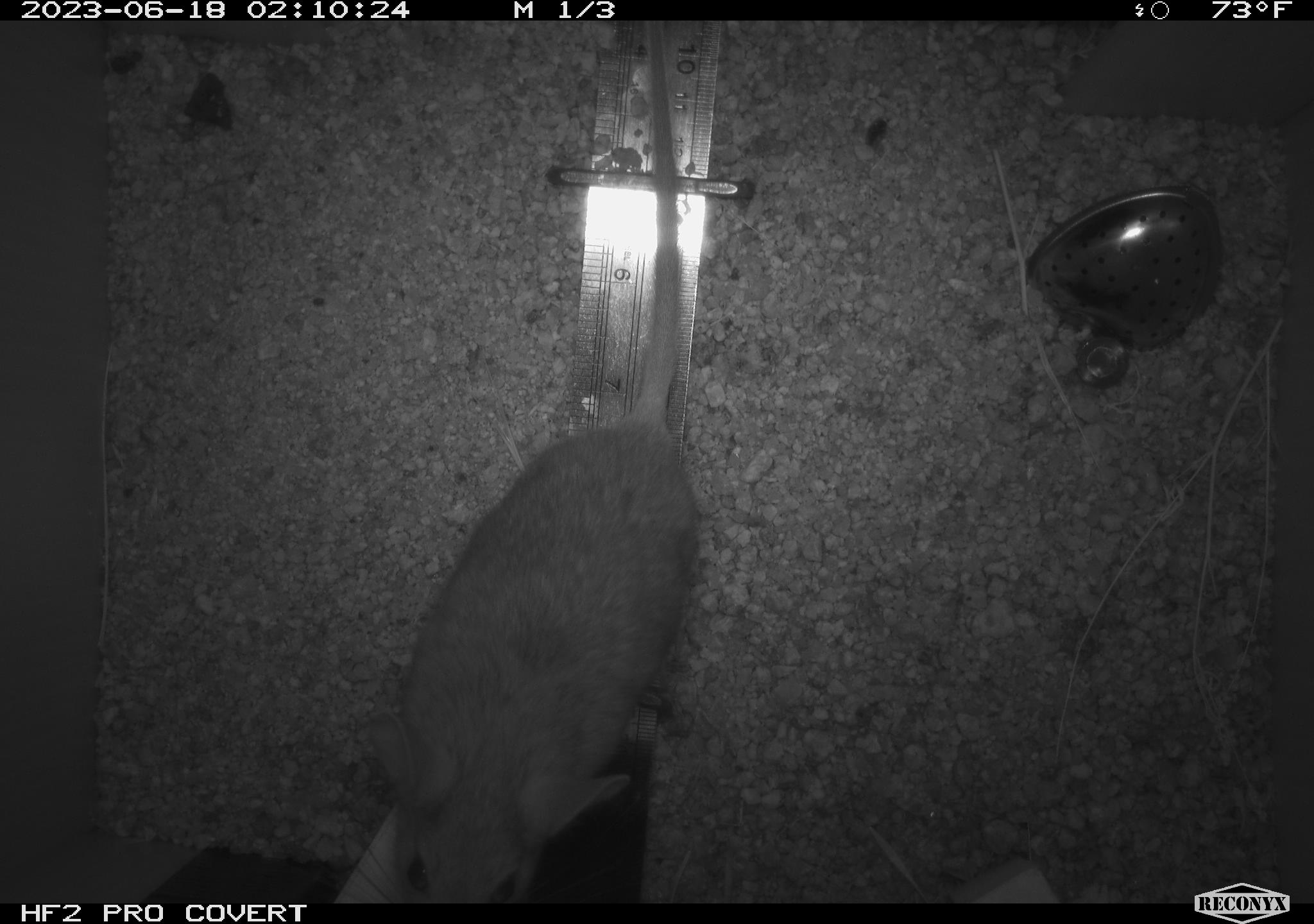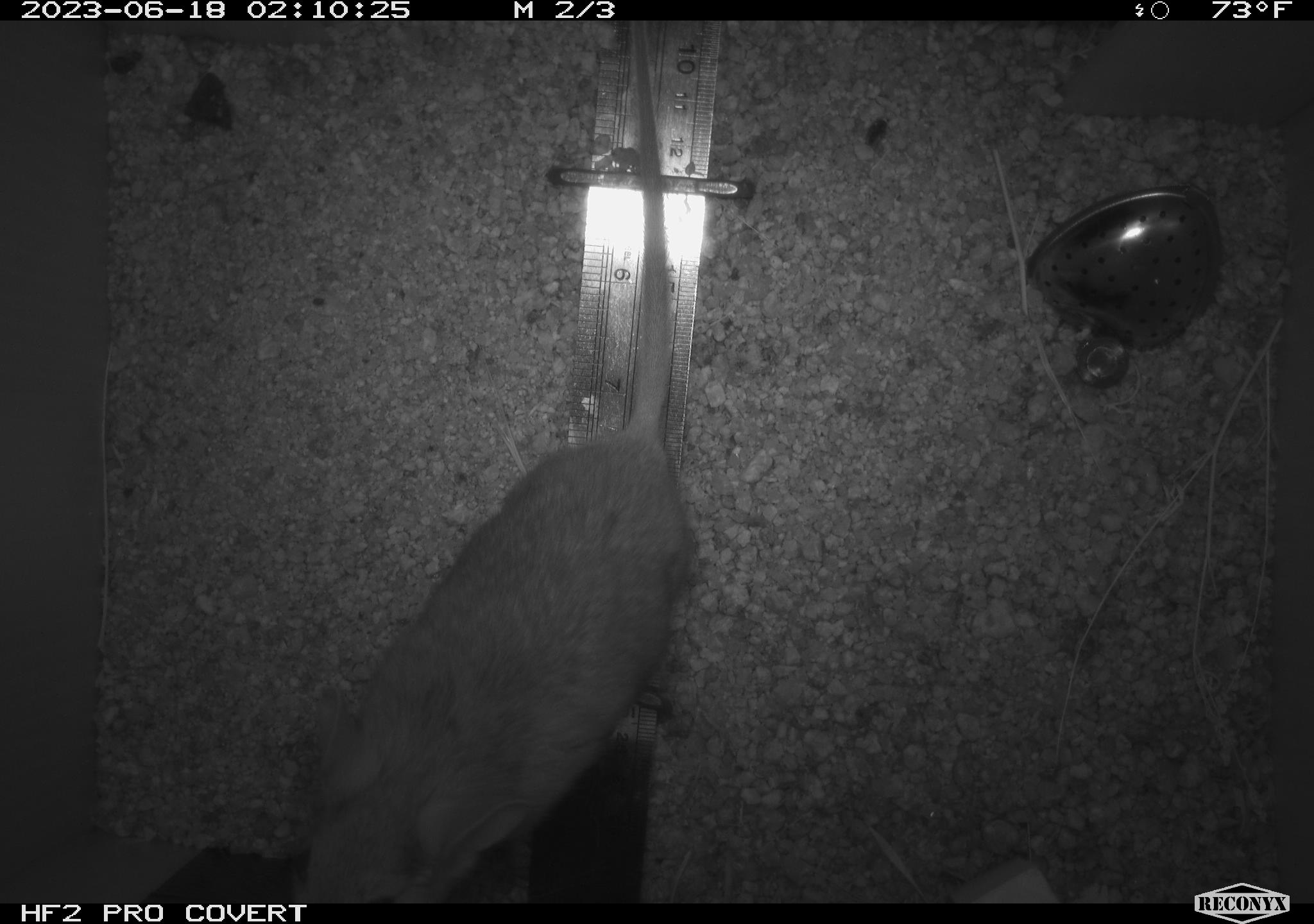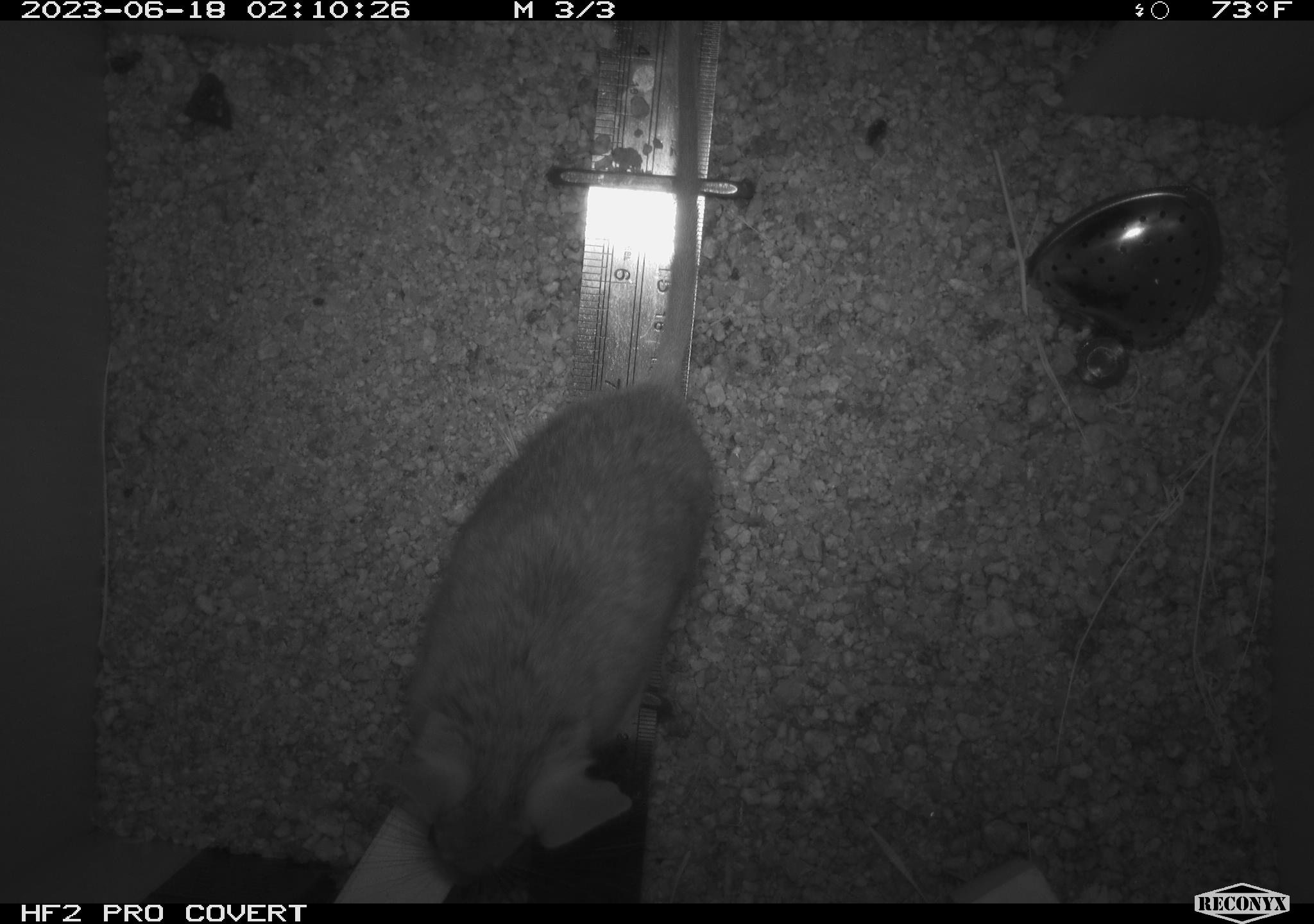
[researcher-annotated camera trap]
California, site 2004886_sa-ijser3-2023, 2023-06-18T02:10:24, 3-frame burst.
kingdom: Animalia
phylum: Chordata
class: Mammalia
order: Rodentia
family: Cricetidae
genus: Neotoma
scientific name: Neotoma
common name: pack rat or woodrat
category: neotoma species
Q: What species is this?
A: Neotoma species (pack rat or woodrat) (Neotoma).